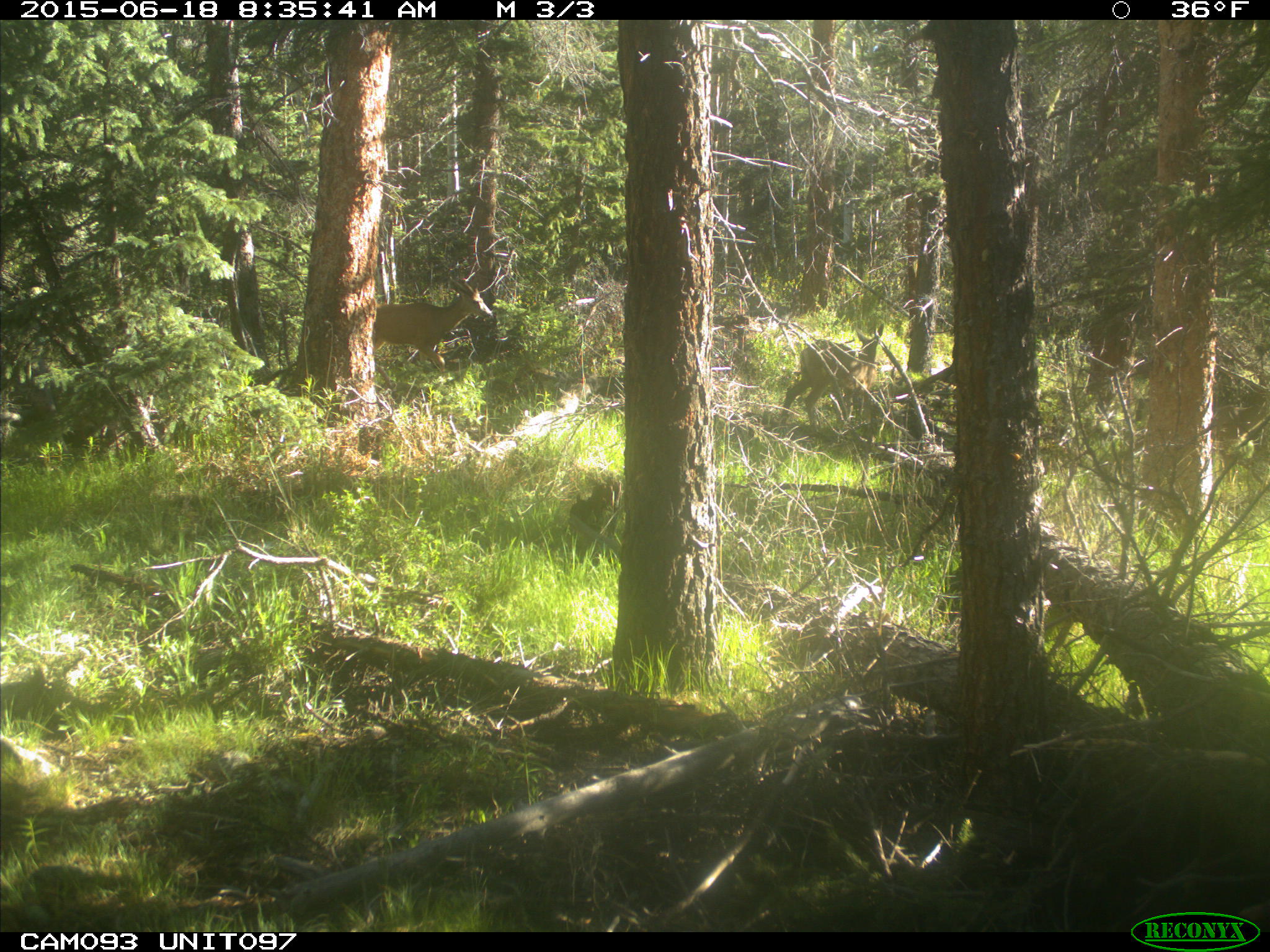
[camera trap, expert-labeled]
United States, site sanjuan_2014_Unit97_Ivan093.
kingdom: Animalia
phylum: Chordata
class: Mammalia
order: Artiodactyla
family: Cervidae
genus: Odocoileus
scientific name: Odocoileus hemionus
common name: mule deer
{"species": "Odocoileus hemionus (mule deer)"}